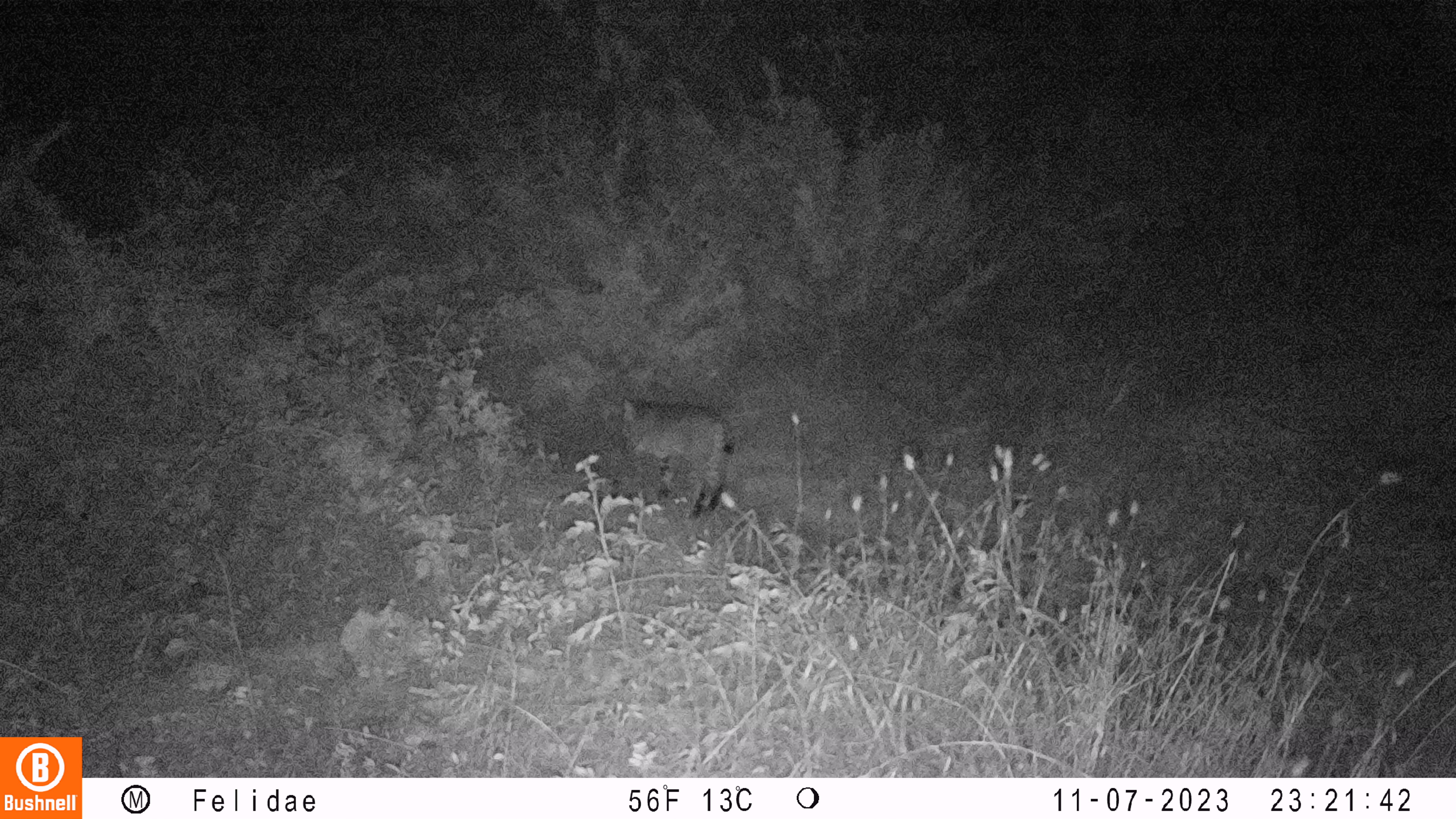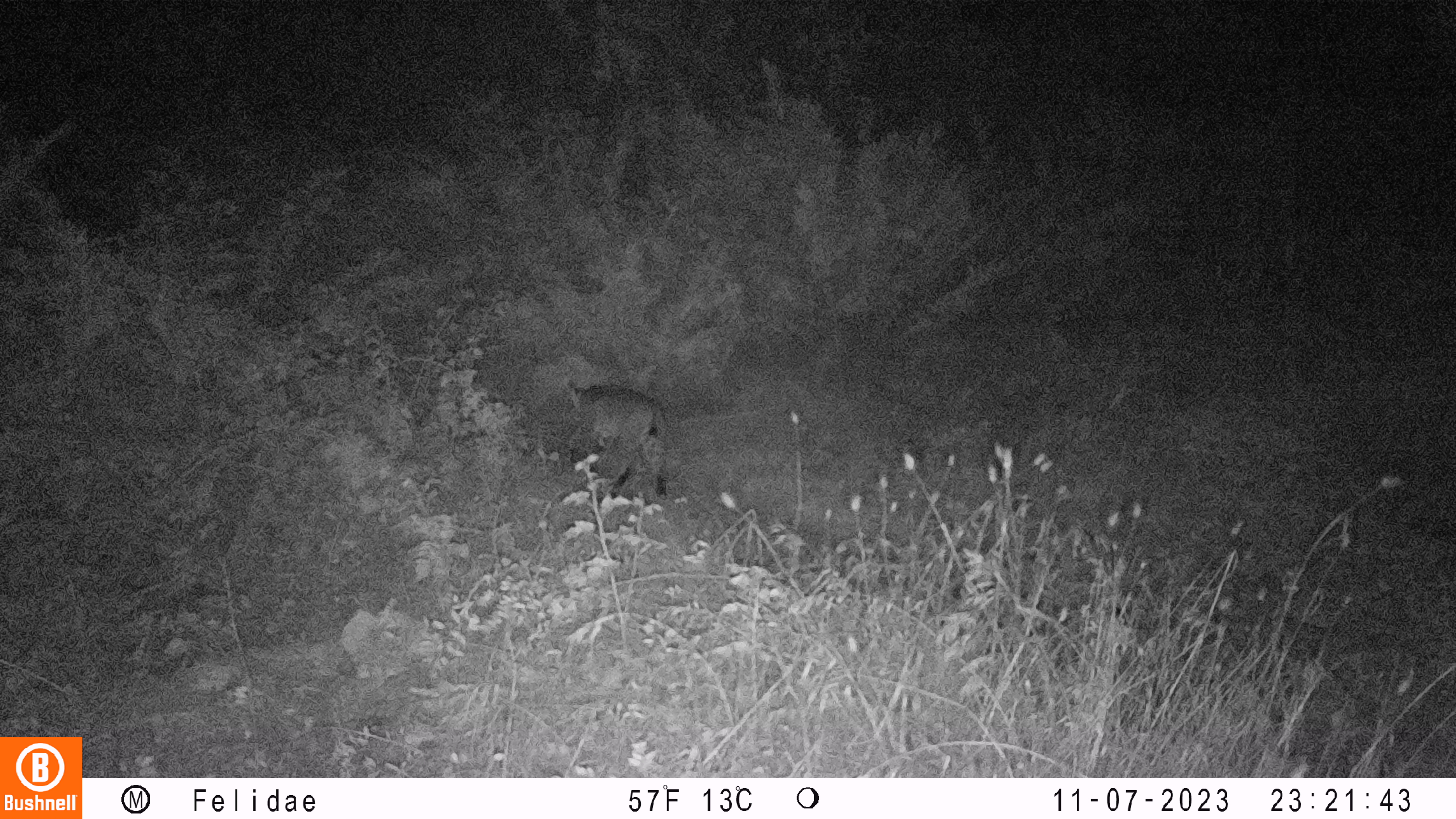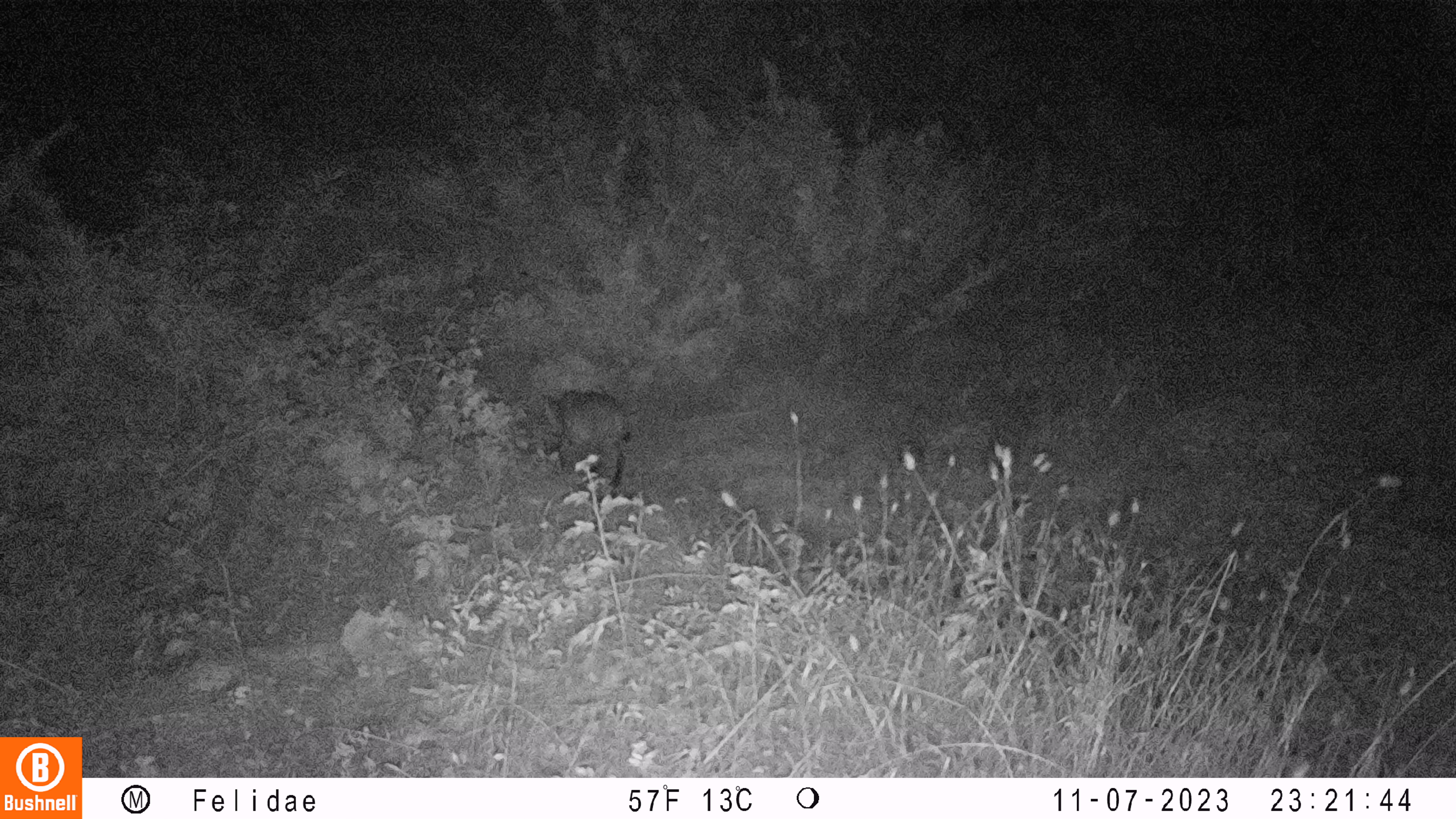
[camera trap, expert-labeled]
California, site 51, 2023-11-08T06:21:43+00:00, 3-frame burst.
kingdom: Animalia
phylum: Chordata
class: Mammalia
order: Carnivora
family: Felidae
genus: Lynx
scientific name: Lynx rufus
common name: bobcat